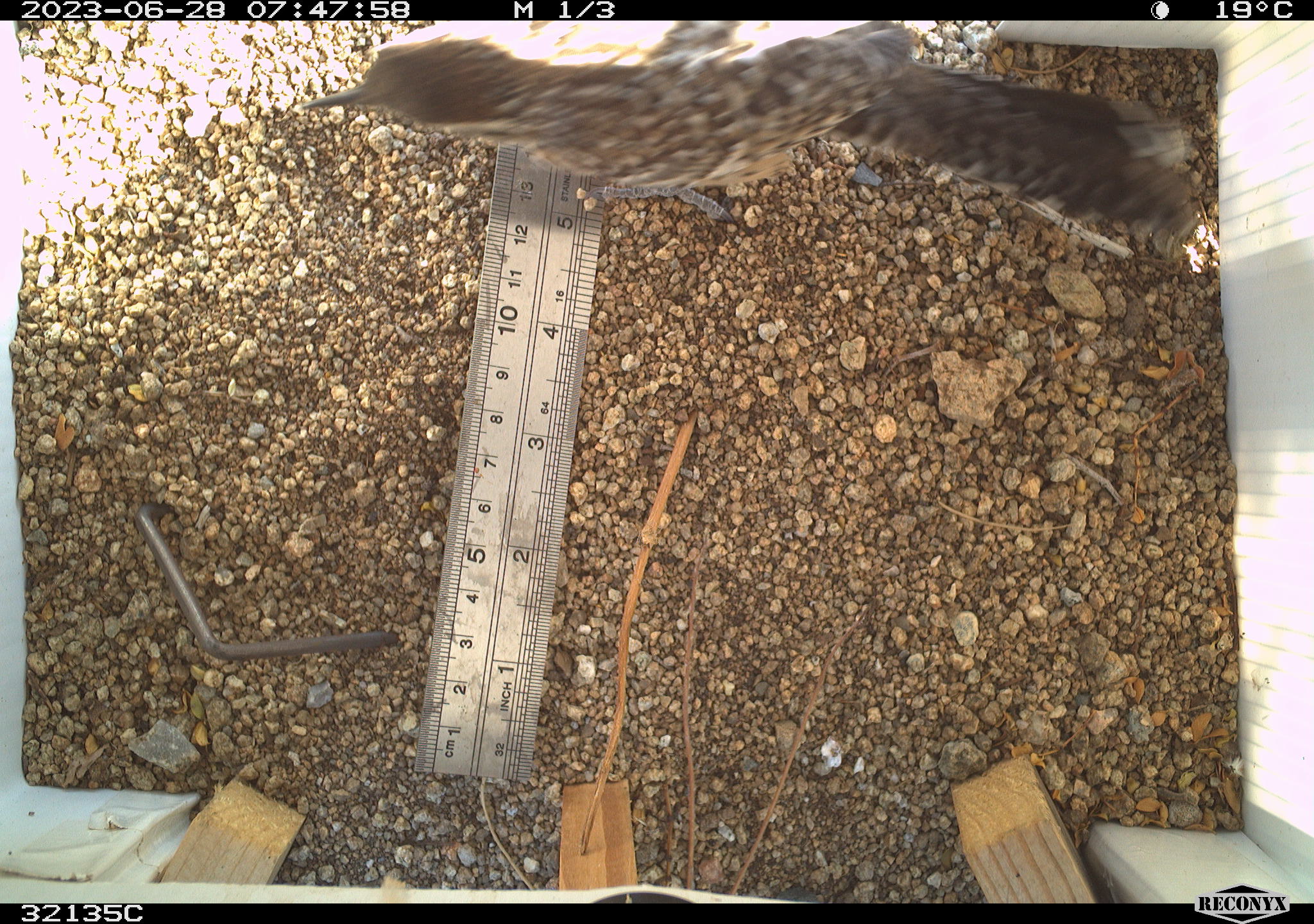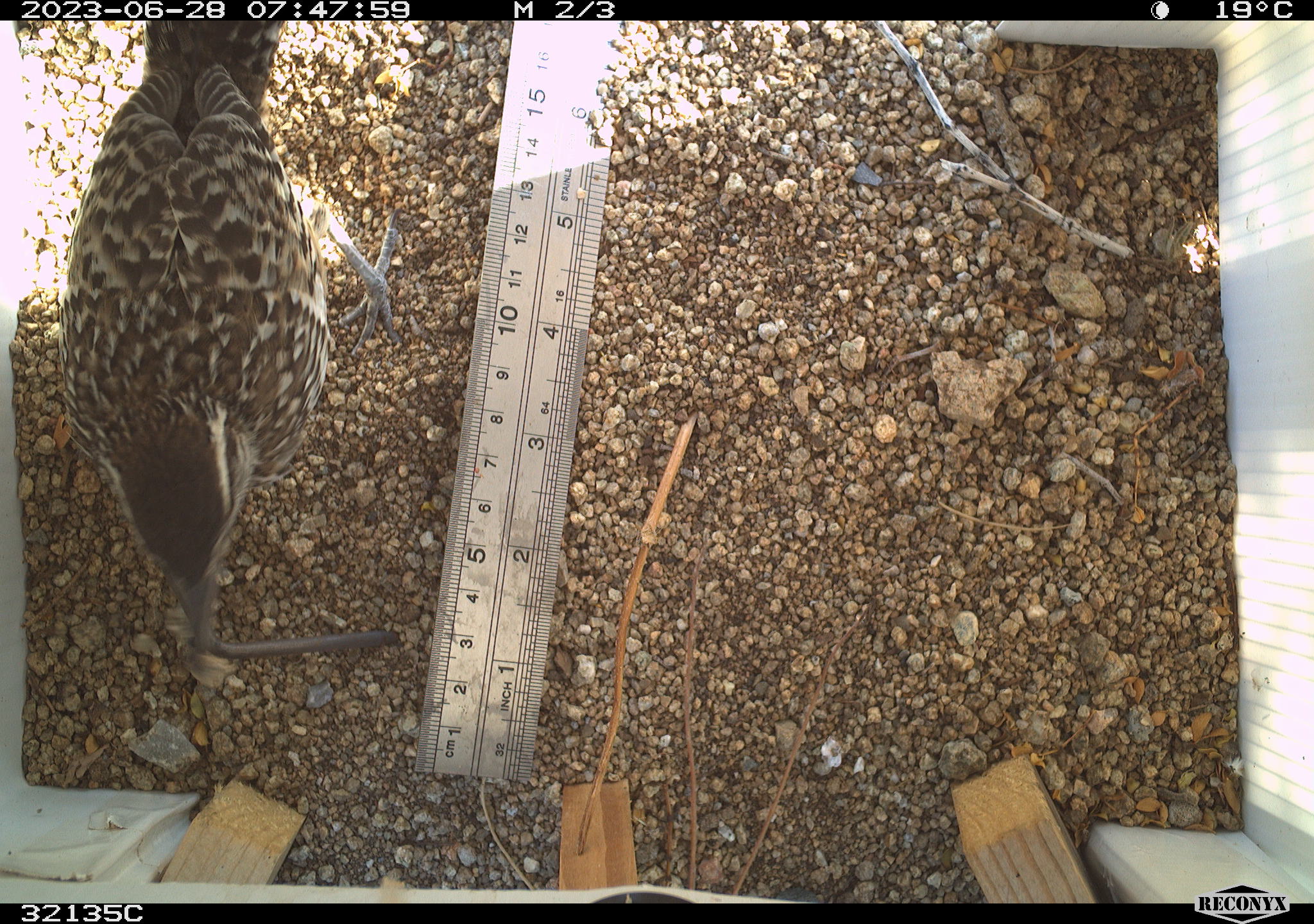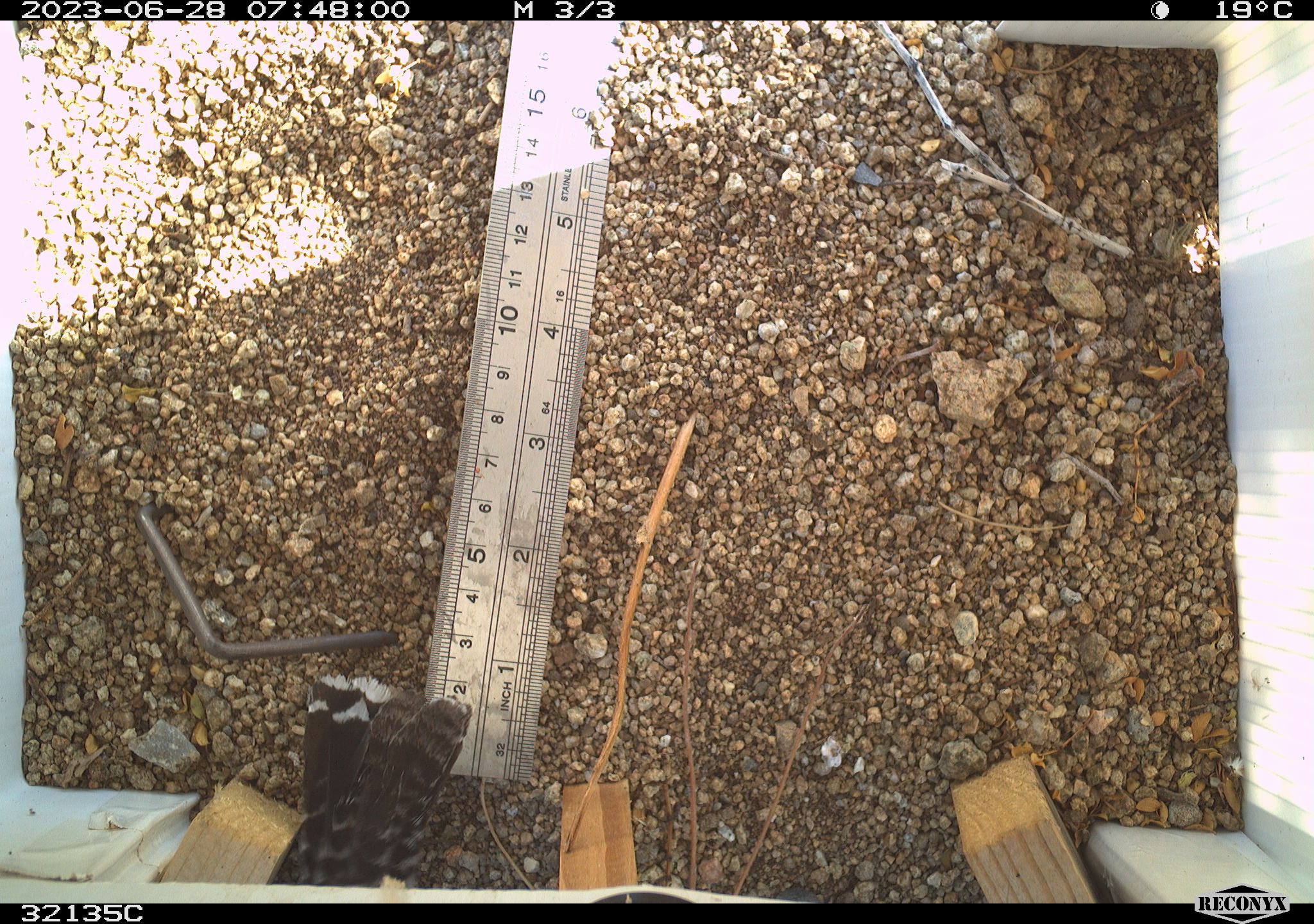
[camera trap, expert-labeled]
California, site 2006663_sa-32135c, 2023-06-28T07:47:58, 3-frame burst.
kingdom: Animalia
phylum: Chordata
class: Aves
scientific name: Aves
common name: bird